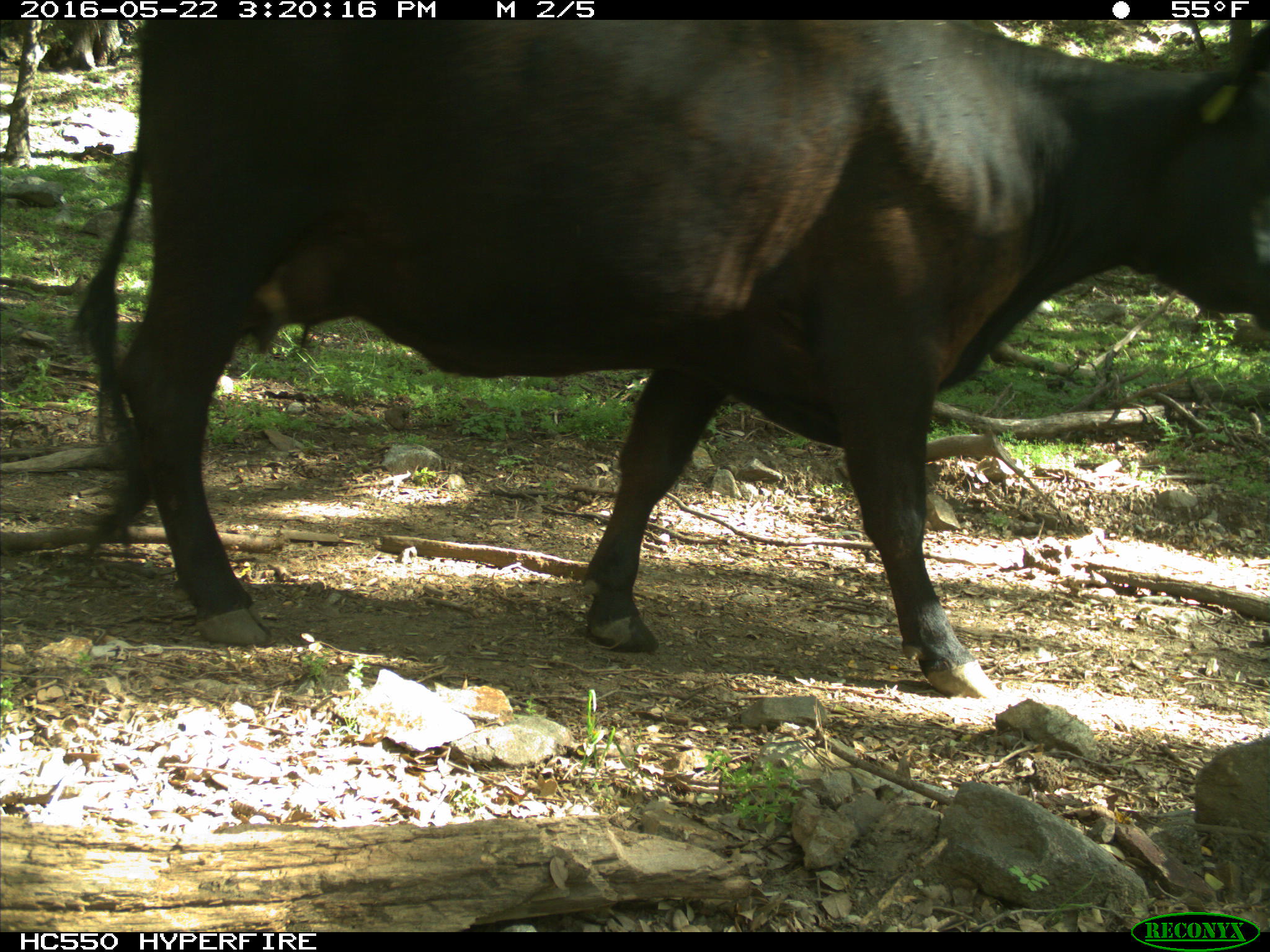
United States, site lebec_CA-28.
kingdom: Animalia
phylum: Chordata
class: Mammalia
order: Artiodactyla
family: Bovidae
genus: Bos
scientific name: Bos taurus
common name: domestic cow